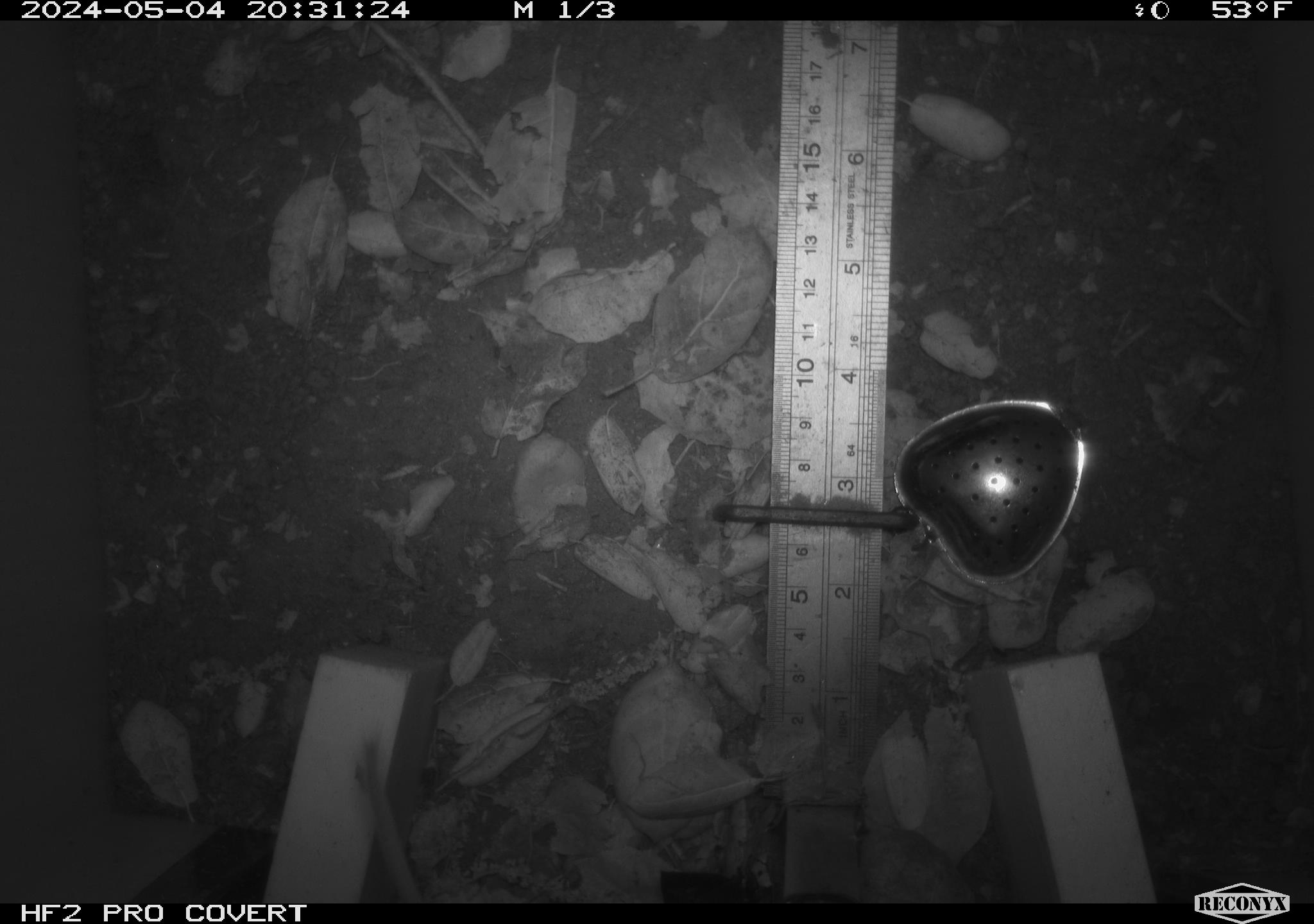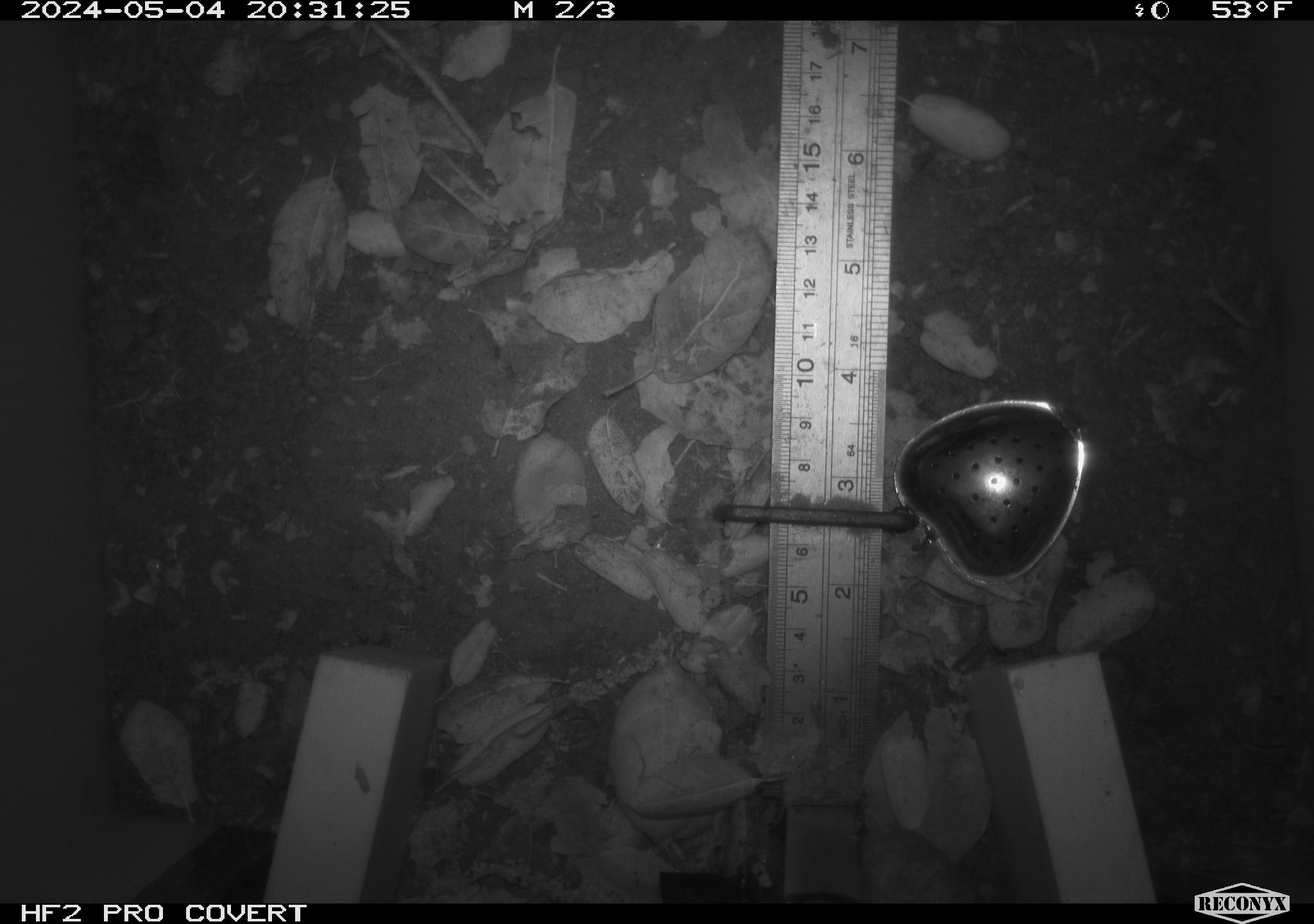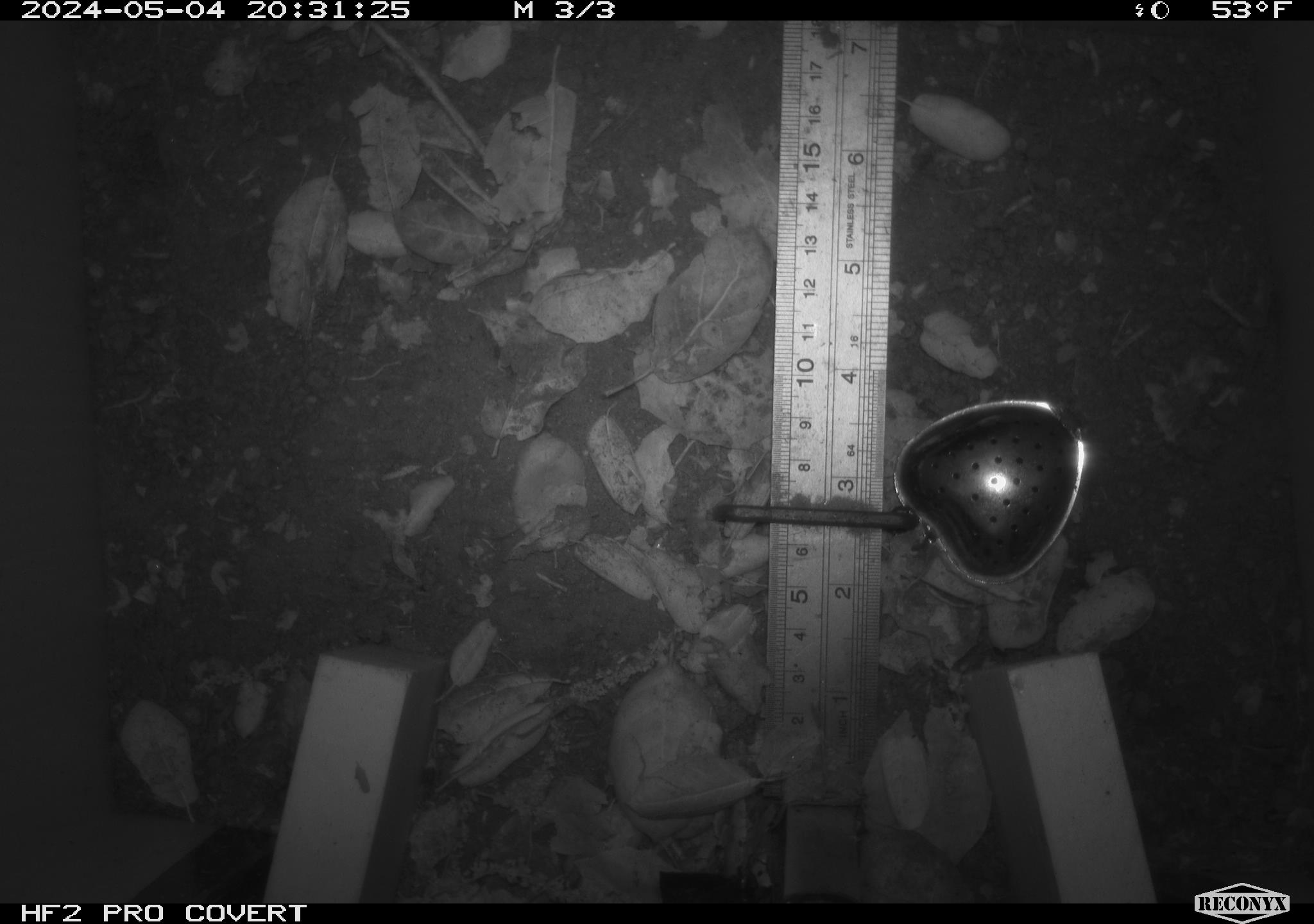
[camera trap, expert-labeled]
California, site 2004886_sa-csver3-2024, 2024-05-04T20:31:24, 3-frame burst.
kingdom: Animalia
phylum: Chordata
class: Mammalia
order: Rodentia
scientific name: Rodentia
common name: rodent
Rodent (Rodentia).